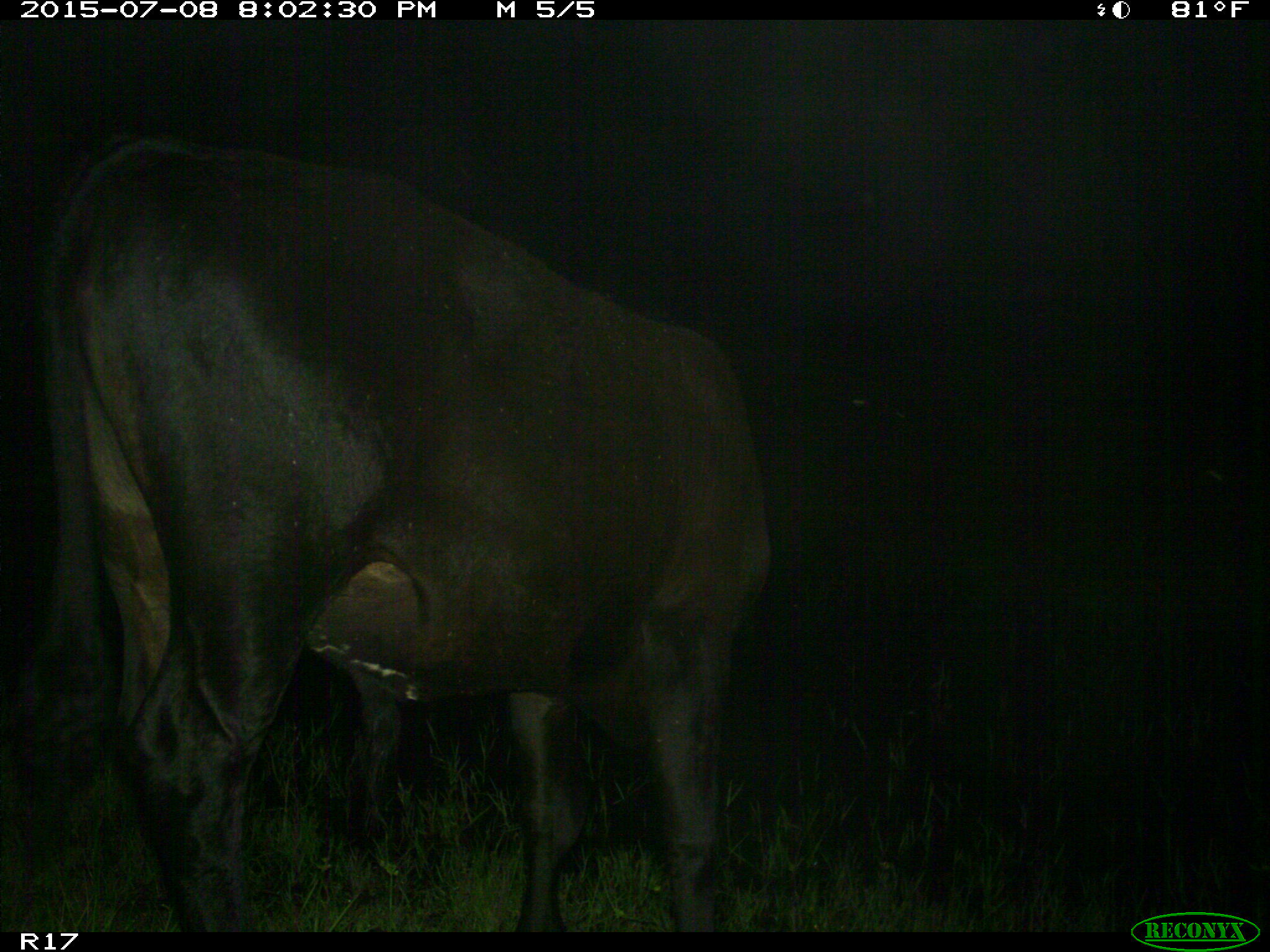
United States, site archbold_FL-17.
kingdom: Animalia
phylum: Chordata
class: Mammalia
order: Artiodactyla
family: Bovidae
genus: Bos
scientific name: Bos taurus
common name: domestic cow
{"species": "Bos taurus (domestic cow)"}